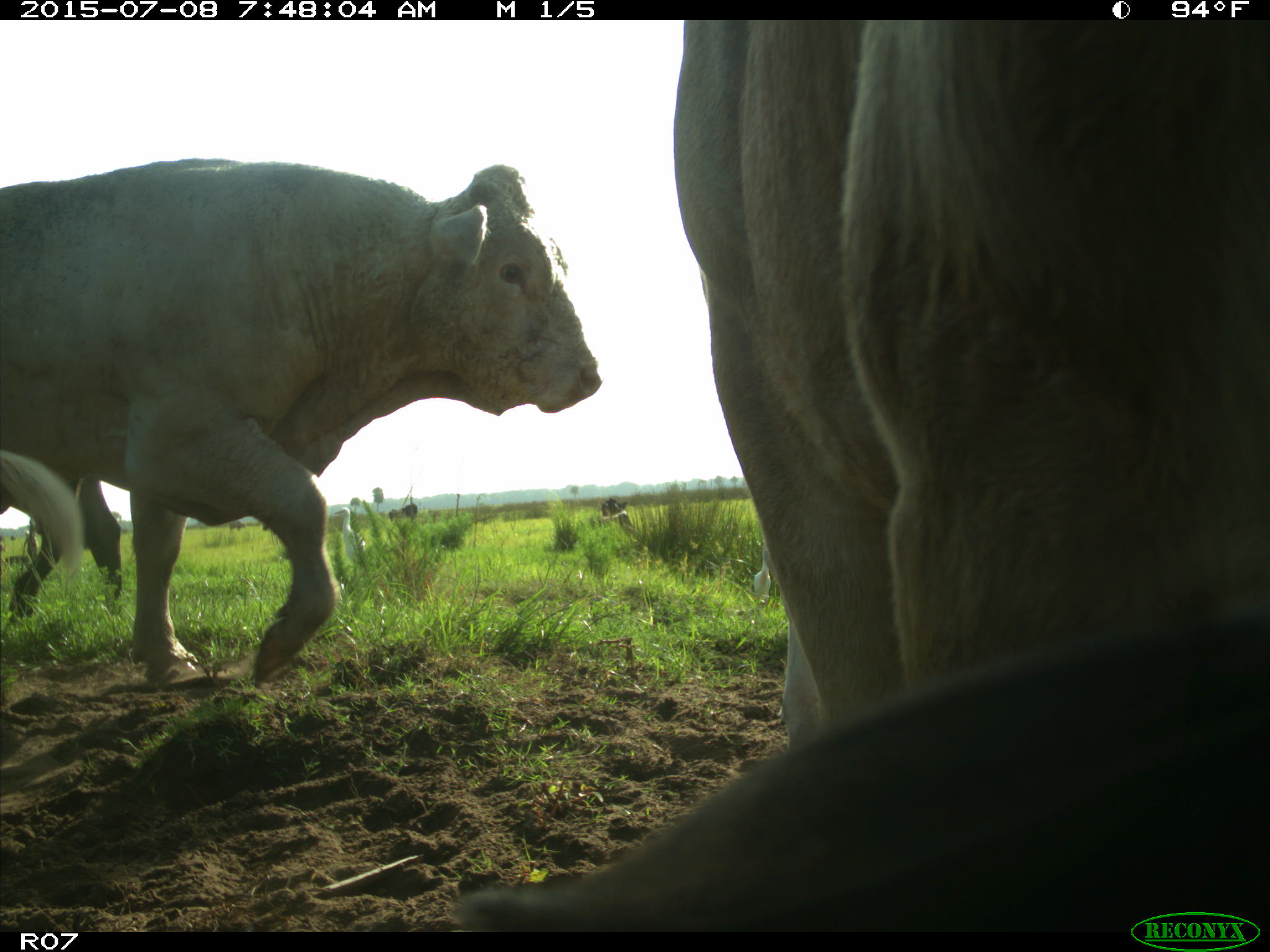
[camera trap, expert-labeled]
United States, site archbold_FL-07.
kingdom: Animalia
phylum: Chordata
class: Mammalia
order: Artiodactyla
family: Bovidae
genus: Bos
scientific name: Bos taurus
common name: domestic cow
Bos taurus (domestic cow).